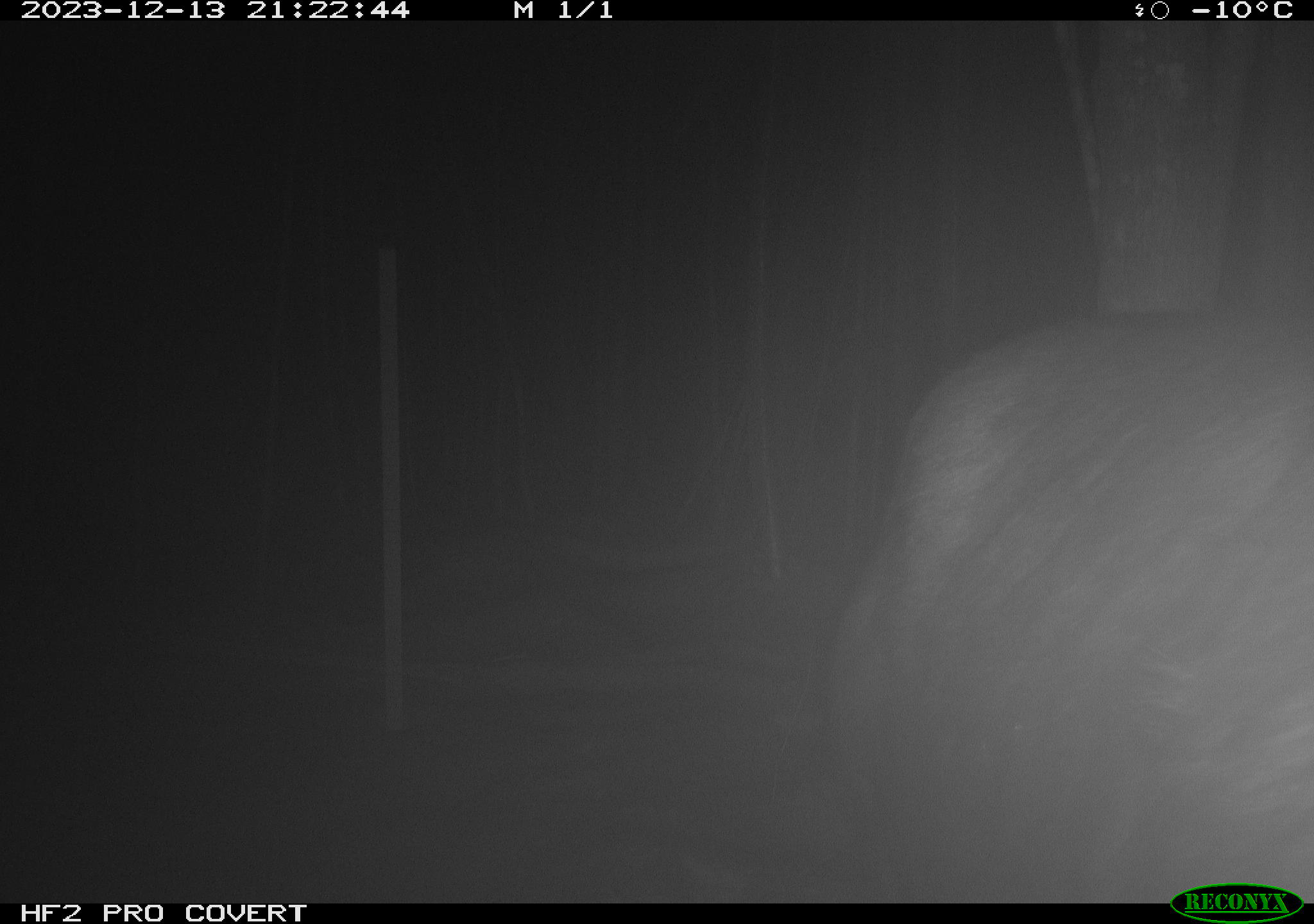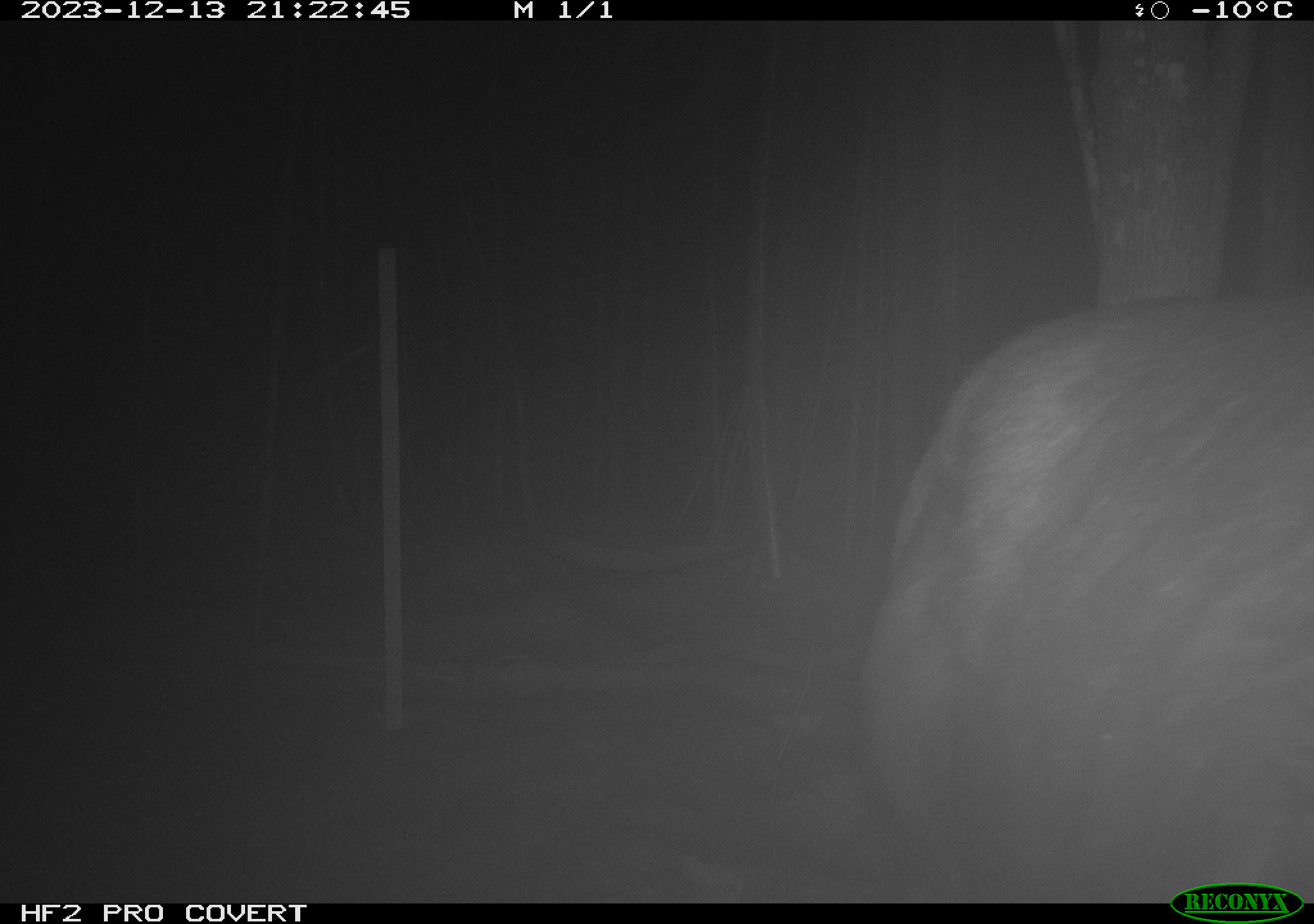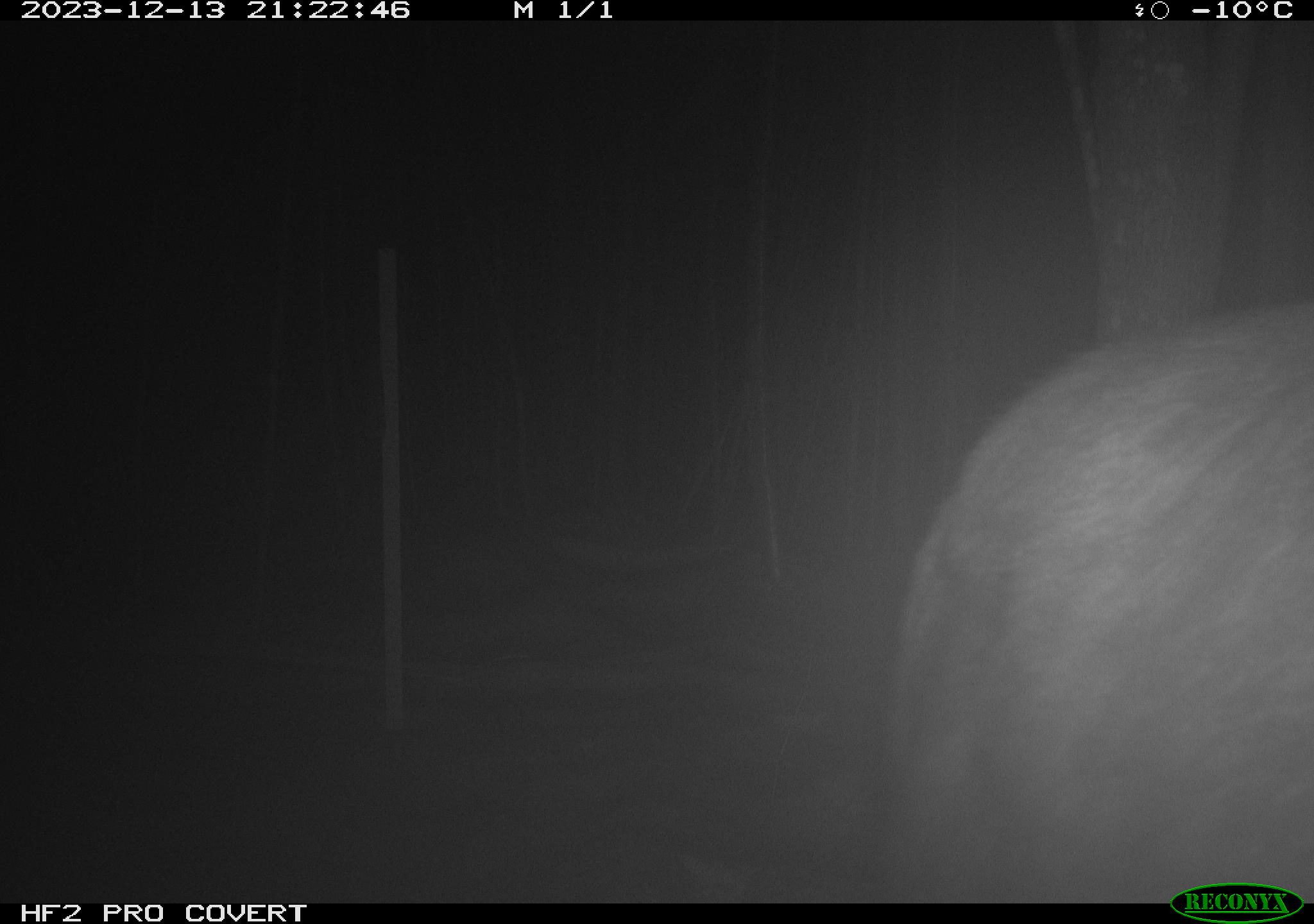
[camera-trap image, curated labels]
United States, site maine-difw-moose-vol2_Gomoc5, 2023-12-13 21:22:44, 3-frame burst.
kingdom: Animalia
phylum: Chordata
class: Mammalia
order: Artiodactyla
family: Cervidae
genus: Alces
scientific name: Alces alces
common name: moose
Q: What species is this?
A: Moose (Alces alces).